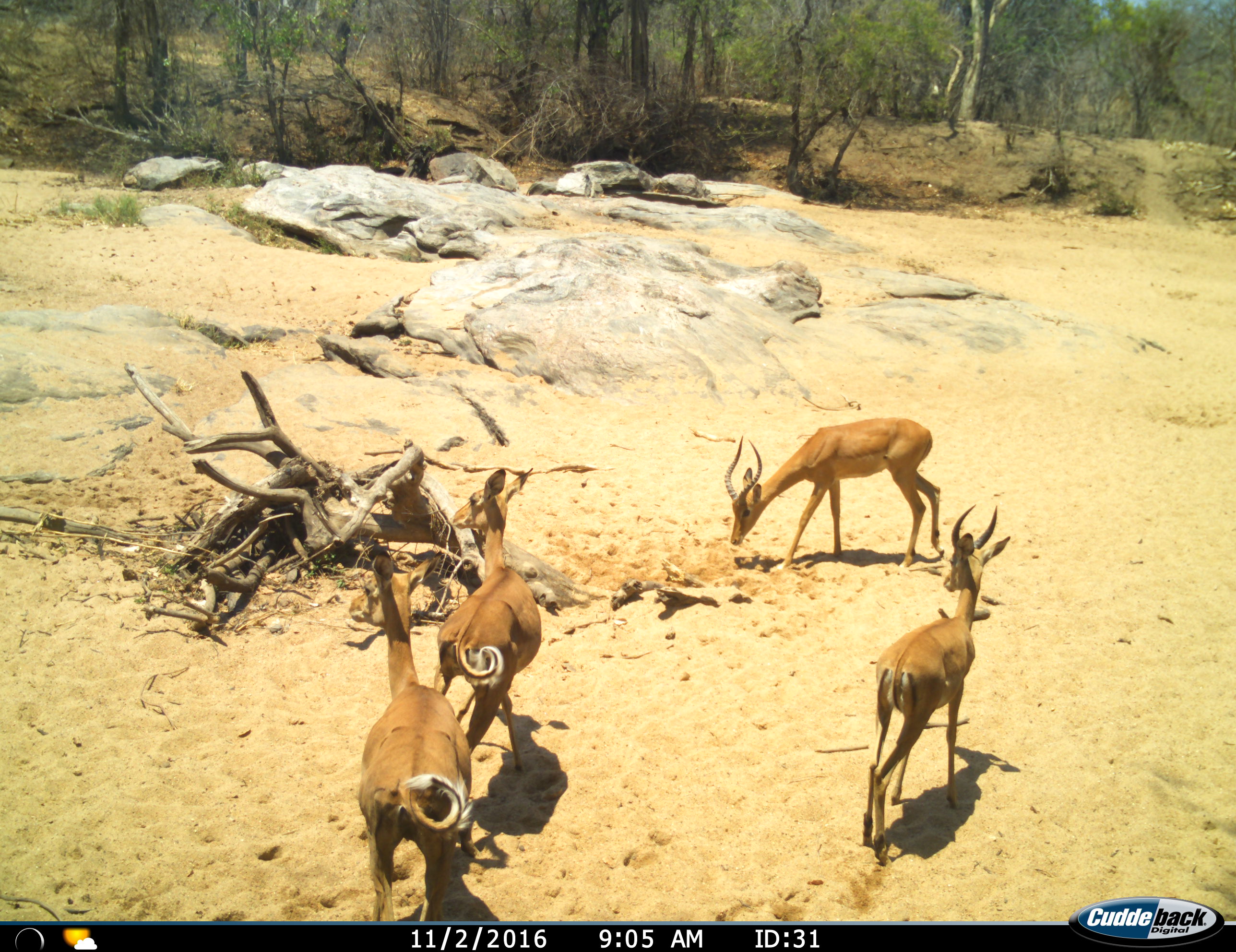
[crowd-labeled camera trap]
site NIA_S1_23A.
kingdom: Animalia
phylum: Chordata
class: Mammalia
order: Artiodactyla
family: Bovidae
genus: Aepyceros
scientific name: Aepyceros melampus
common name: impala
Impala (Aepyceros melampus), count 4. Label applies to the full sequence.